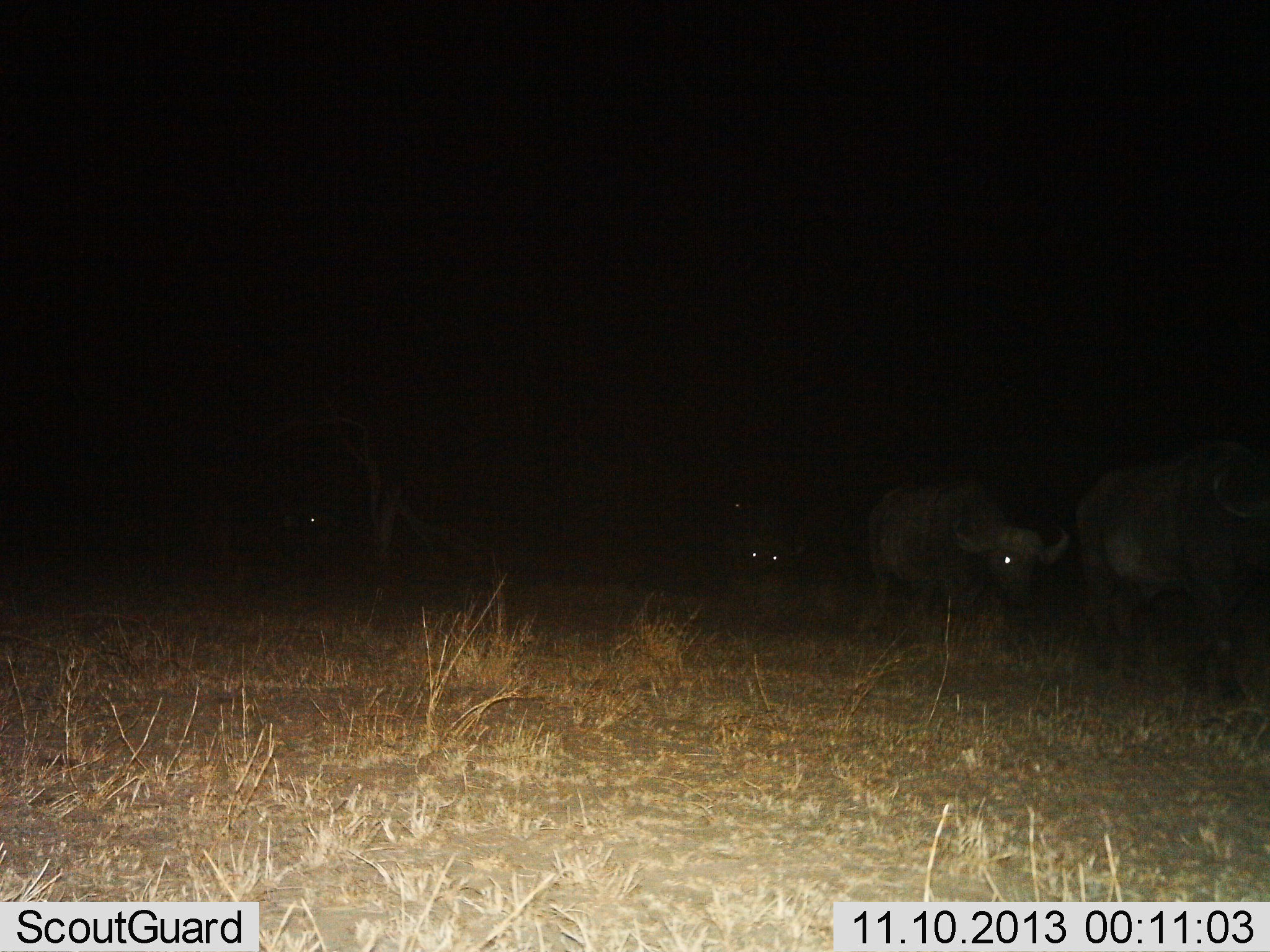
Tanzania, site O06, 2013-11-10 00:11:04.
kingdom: Animalia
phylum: Chordata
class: Mammalia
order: Artiodactyla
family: Bovidae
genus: Syncerus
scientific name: Syncerus caffer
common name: cape buffalo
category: buffalo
Buffalo (cape buffalo) (Syncerus caffer), count 4. Behavior (volunteer vote fractions): standing 17%, resting 0%, moving 83%, interacting 0%. Young present (vote fraction): 0%. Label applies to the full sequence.